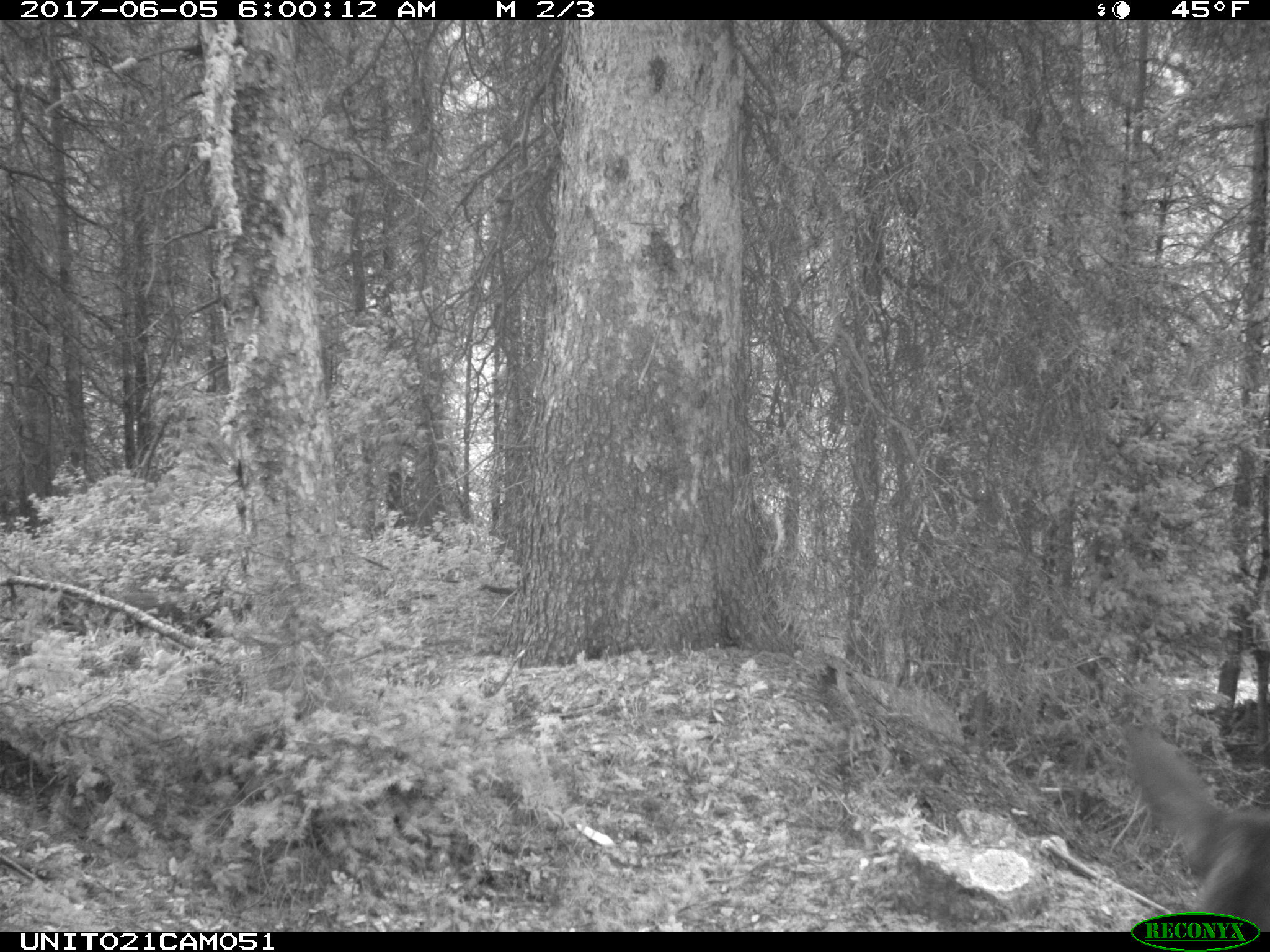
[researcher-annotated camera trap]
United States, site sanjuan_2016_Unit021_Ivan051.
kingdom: Animalia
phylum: Chordata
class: Mammalia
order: Artiodactyla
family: Cervidae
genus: Cervus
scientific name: Cervus elaphus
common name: red deer